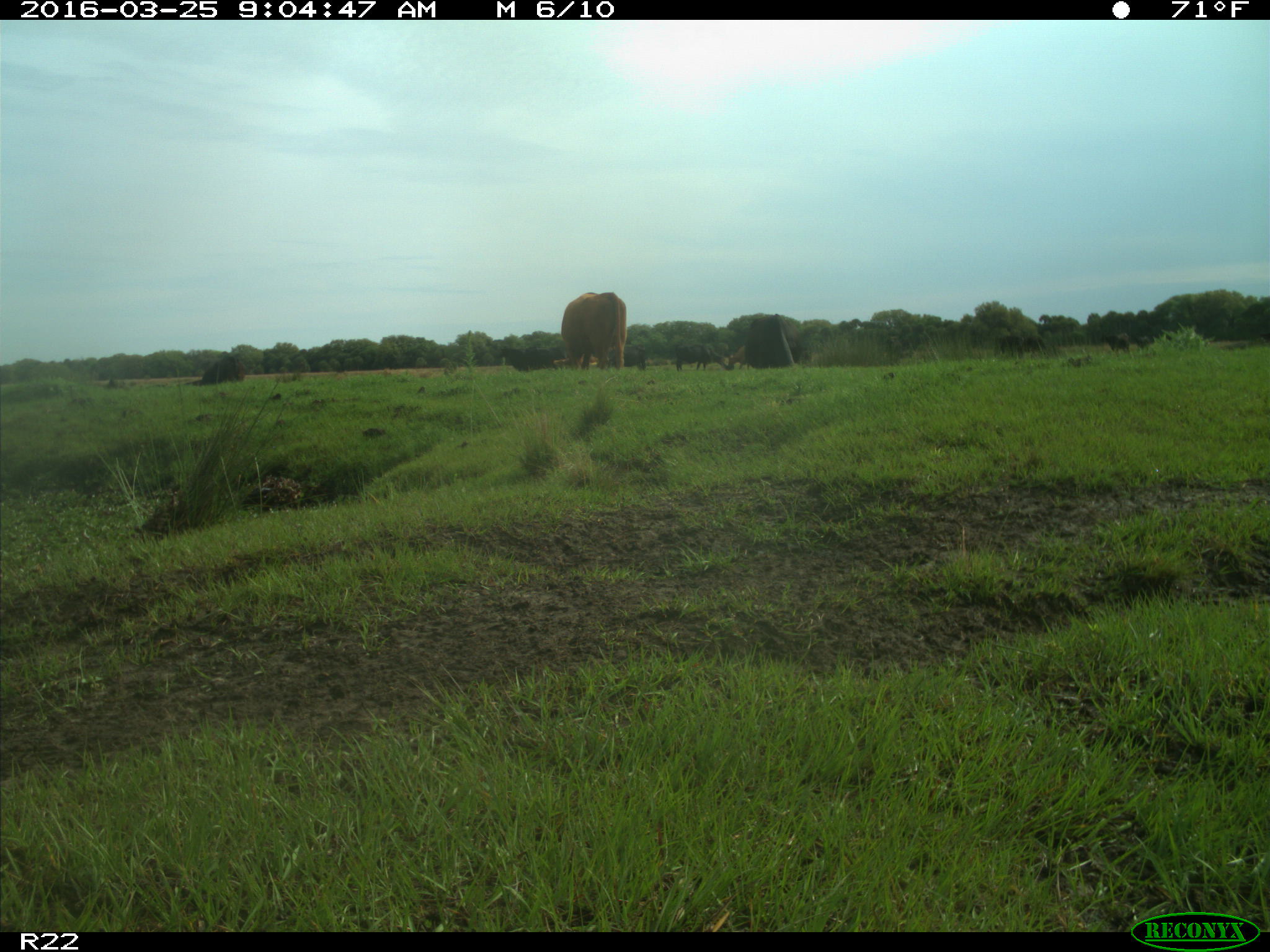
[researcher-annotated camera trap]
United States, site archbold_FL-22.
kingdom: Animalia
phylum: Chordata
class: Mammalia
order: Artiodactyla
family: Bovidae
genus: Bos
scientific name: Bos taurus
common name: domestic cow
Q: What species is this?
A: Bos taurus (domestic cow).